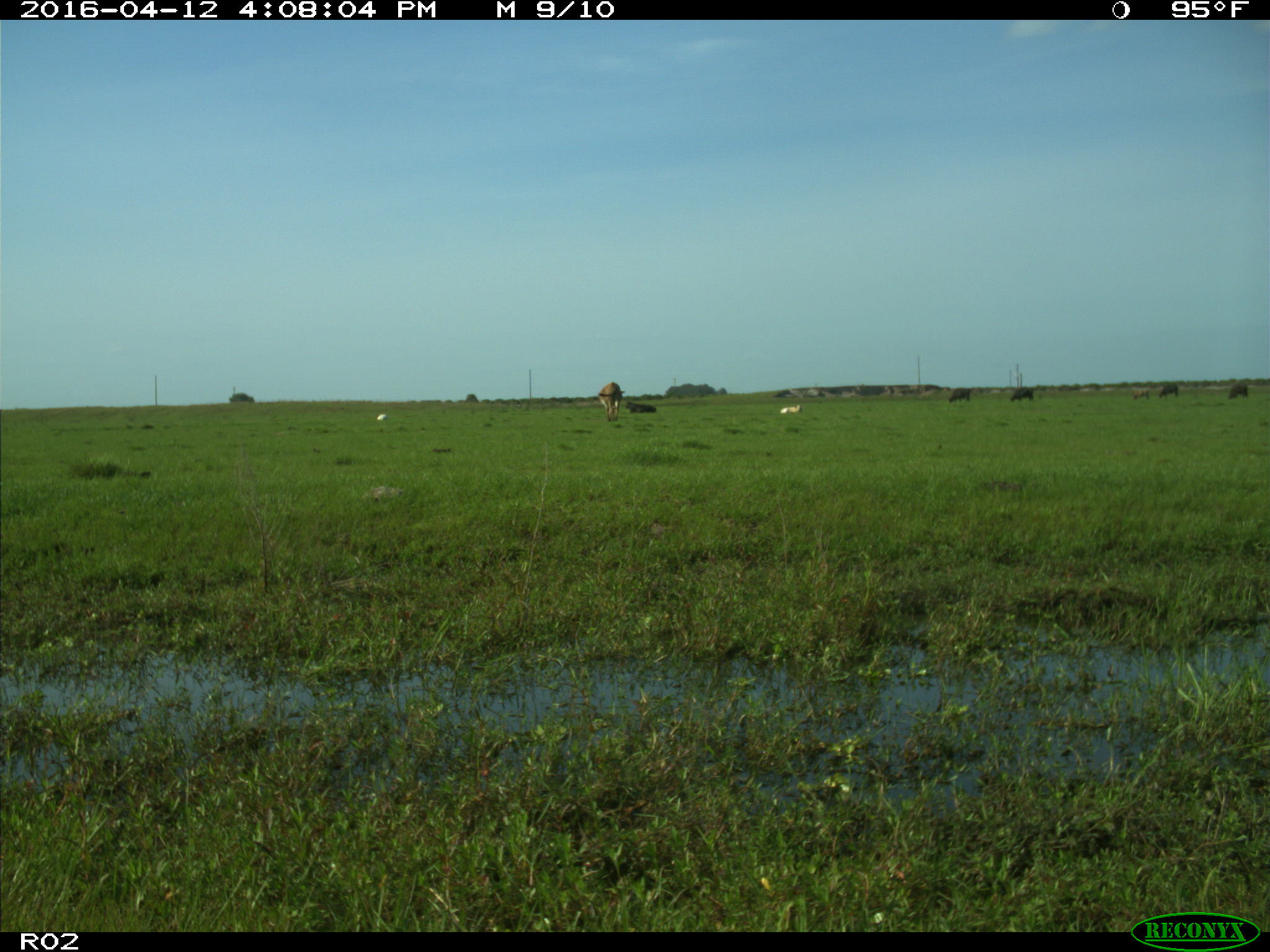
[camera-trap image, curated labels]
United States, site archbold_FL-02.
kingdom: Animalia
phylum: Chordata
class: Mammalia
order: Artiodactyla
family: Bovidae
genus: Bos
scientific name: Bos taurus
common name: domestic cow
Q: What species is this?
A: Bos taurus (domestic cow).